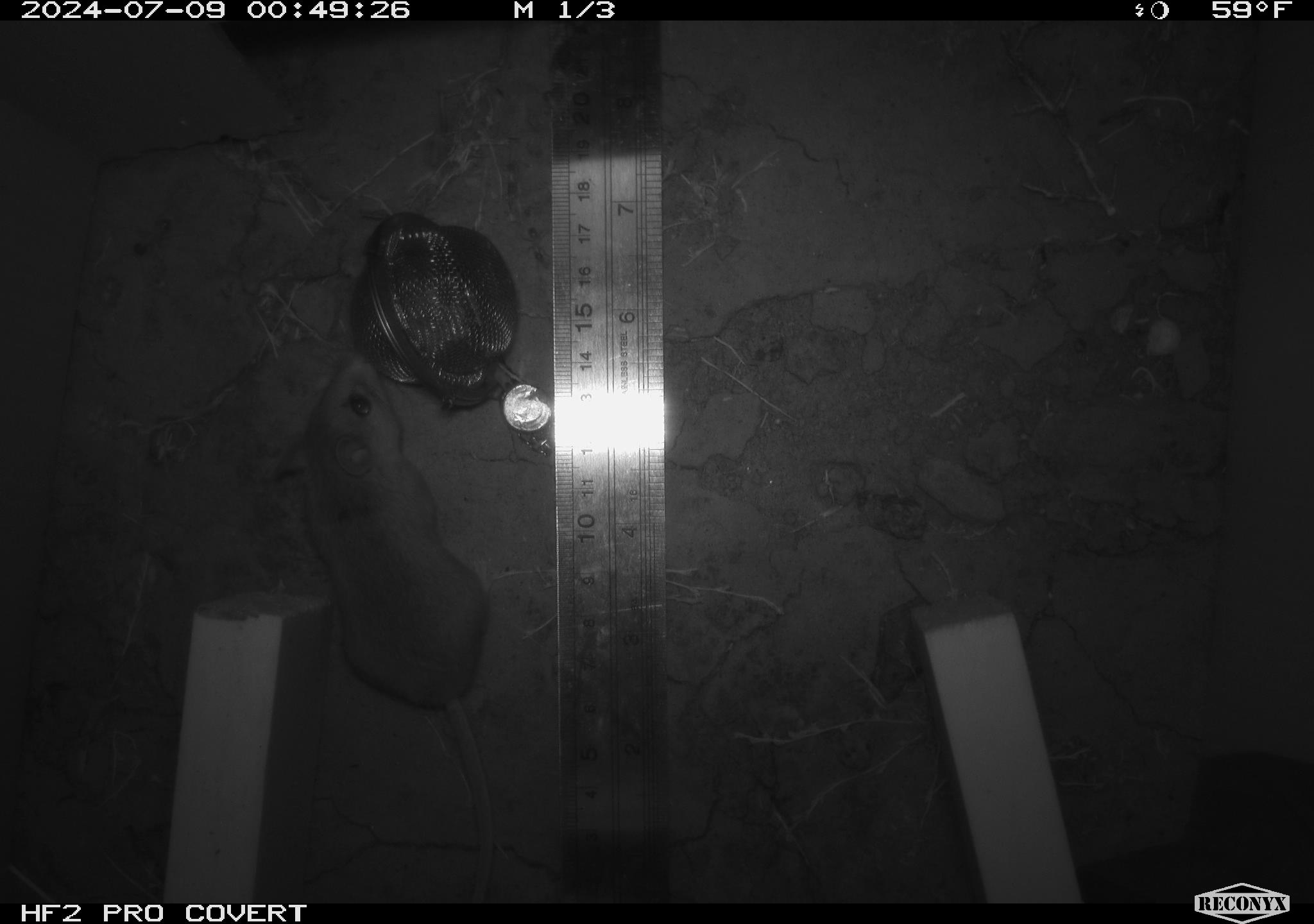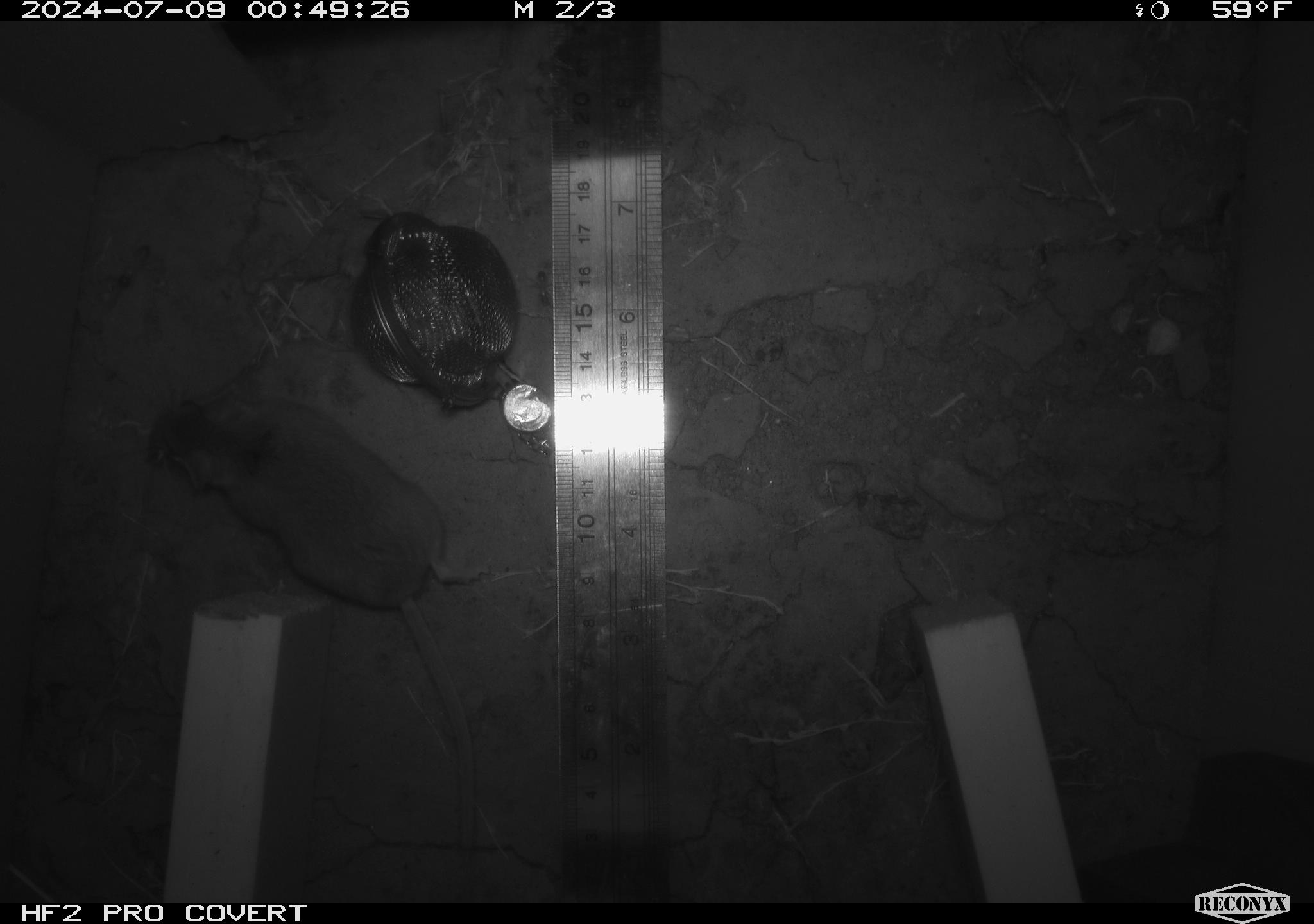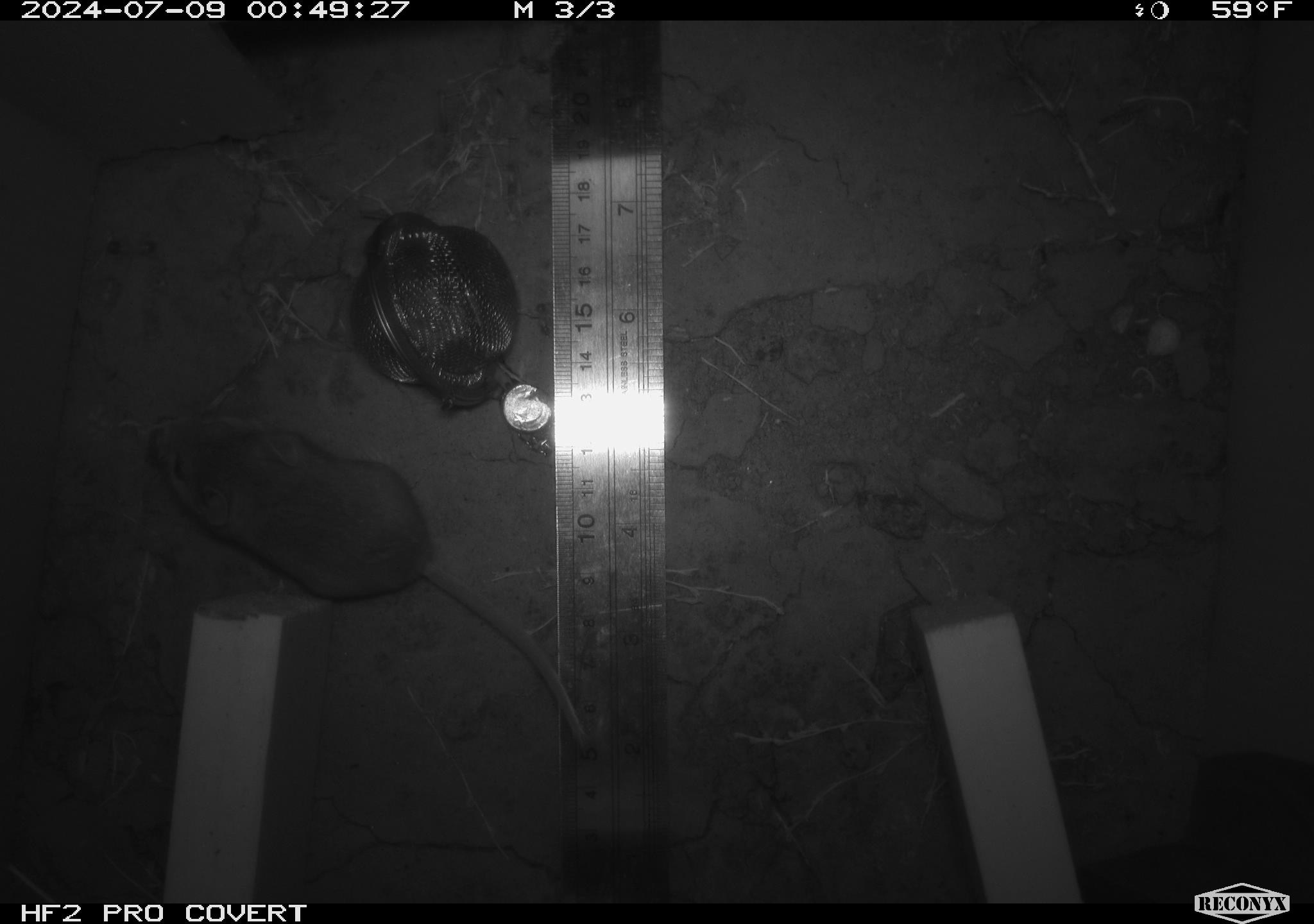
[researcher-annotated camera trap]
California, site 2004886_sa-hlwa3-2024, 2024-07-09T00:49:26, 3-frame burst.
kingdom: Animalia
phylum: Chordata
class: Mammalia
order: Rodentia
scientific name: Rodentia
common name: mouse species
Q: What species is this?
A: Mouse species (Rodentia).